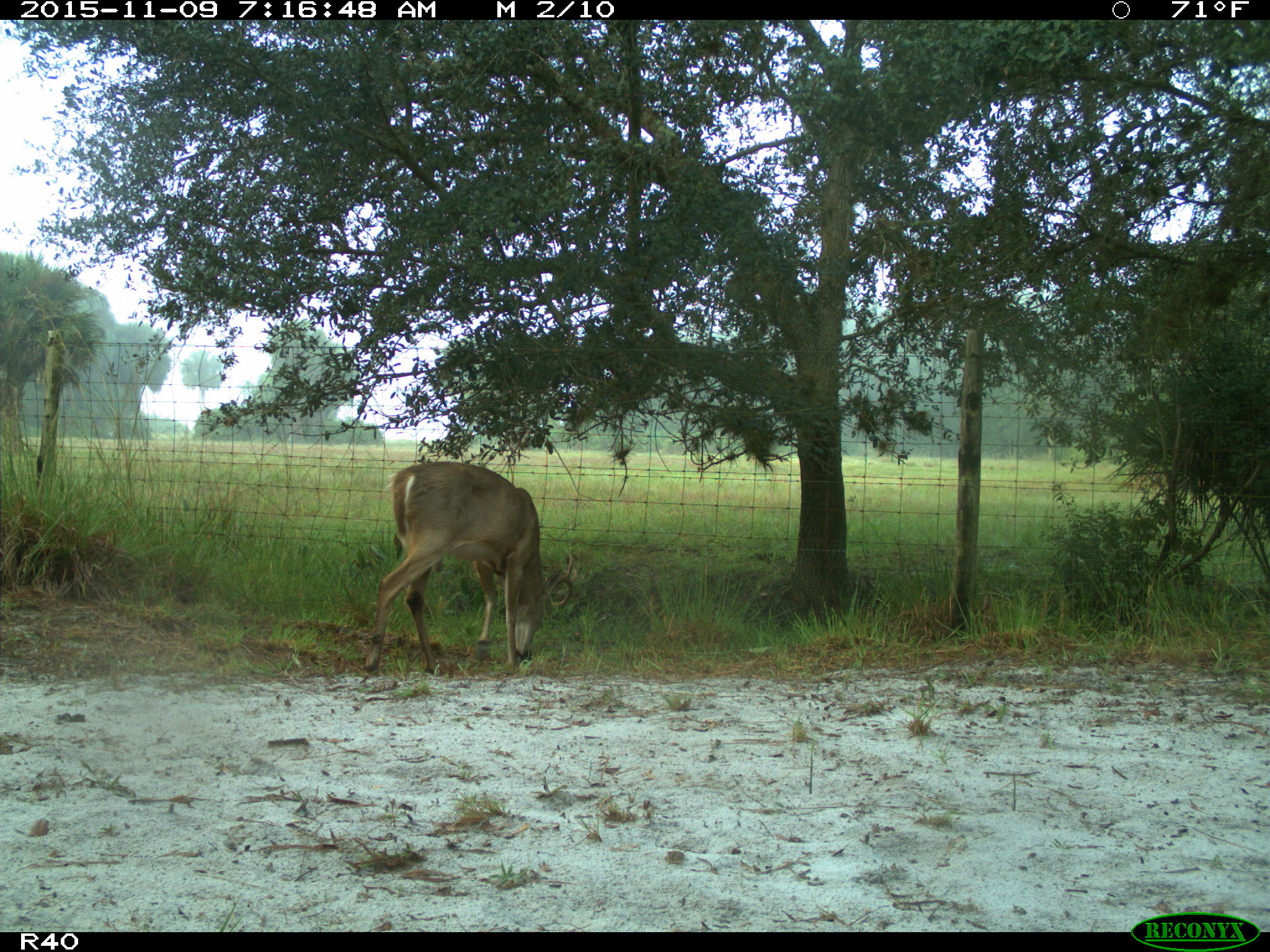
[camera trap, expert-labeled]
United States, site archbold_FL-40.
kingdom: Animalia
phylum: Chordata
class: Mammalia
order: Artiodactyla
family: Cervidae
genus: Odocoileus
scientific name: Odocoileus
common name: deer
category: unidentified deer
Unidentified deer (deer) (Odocoileus).